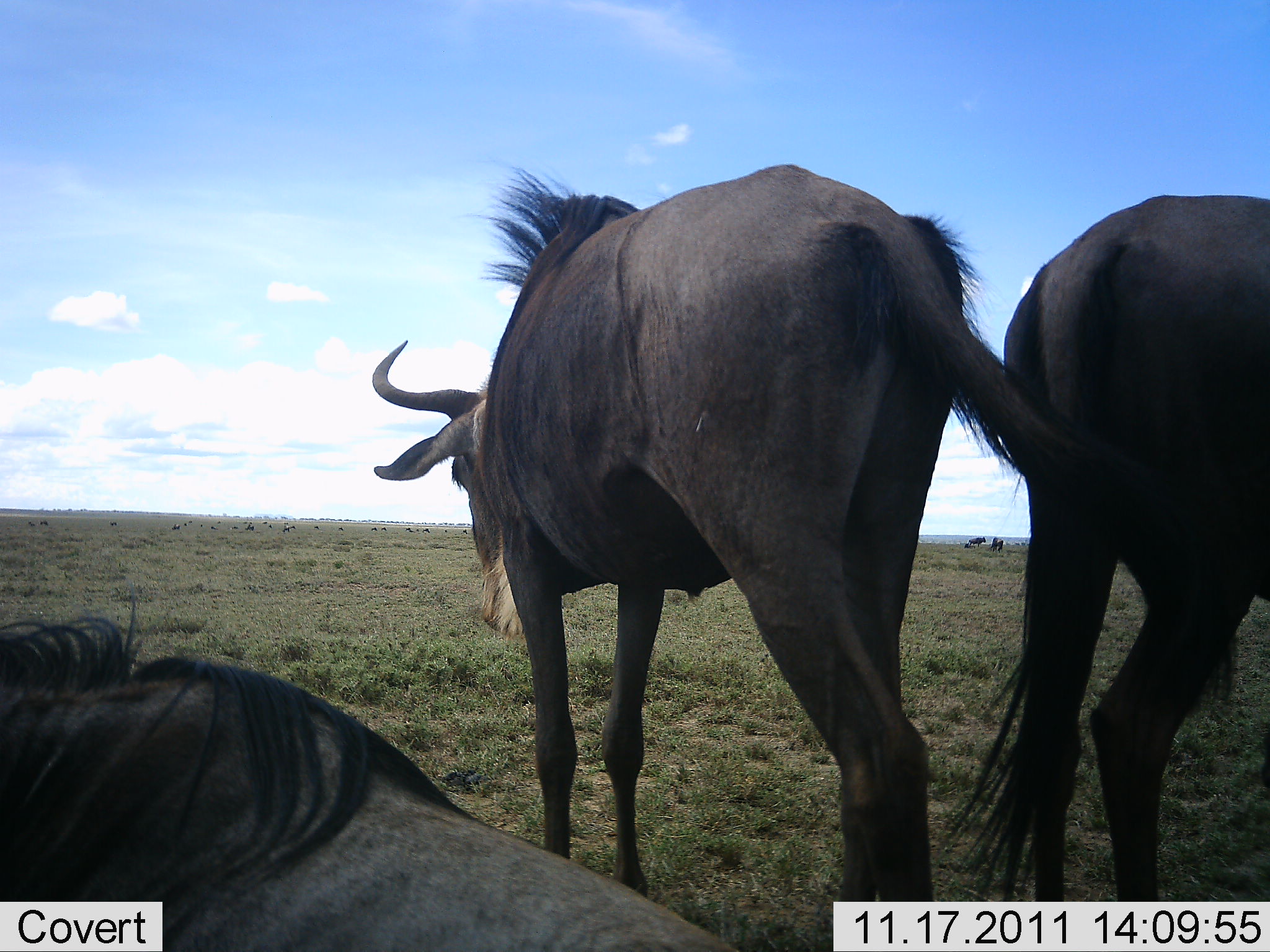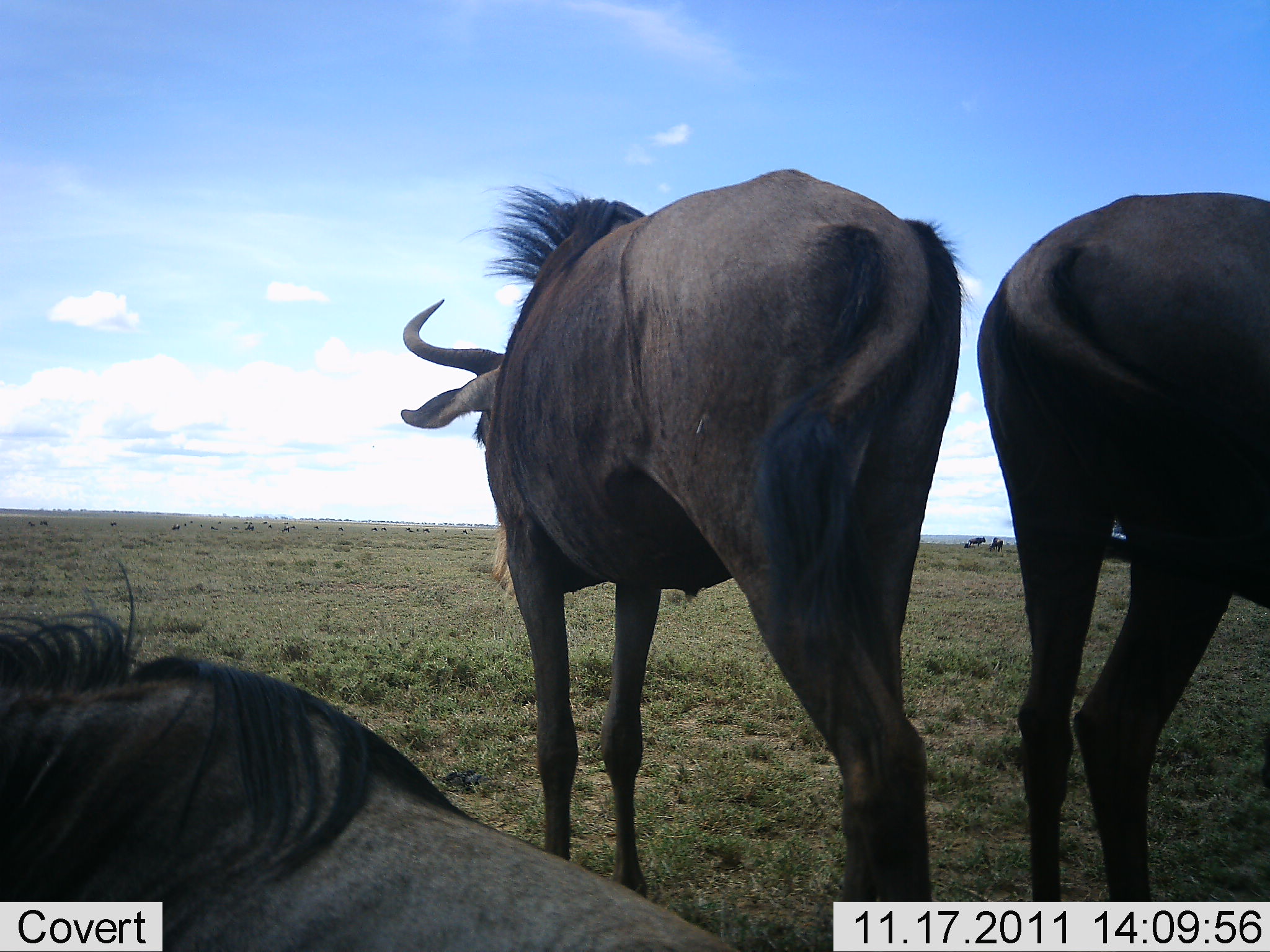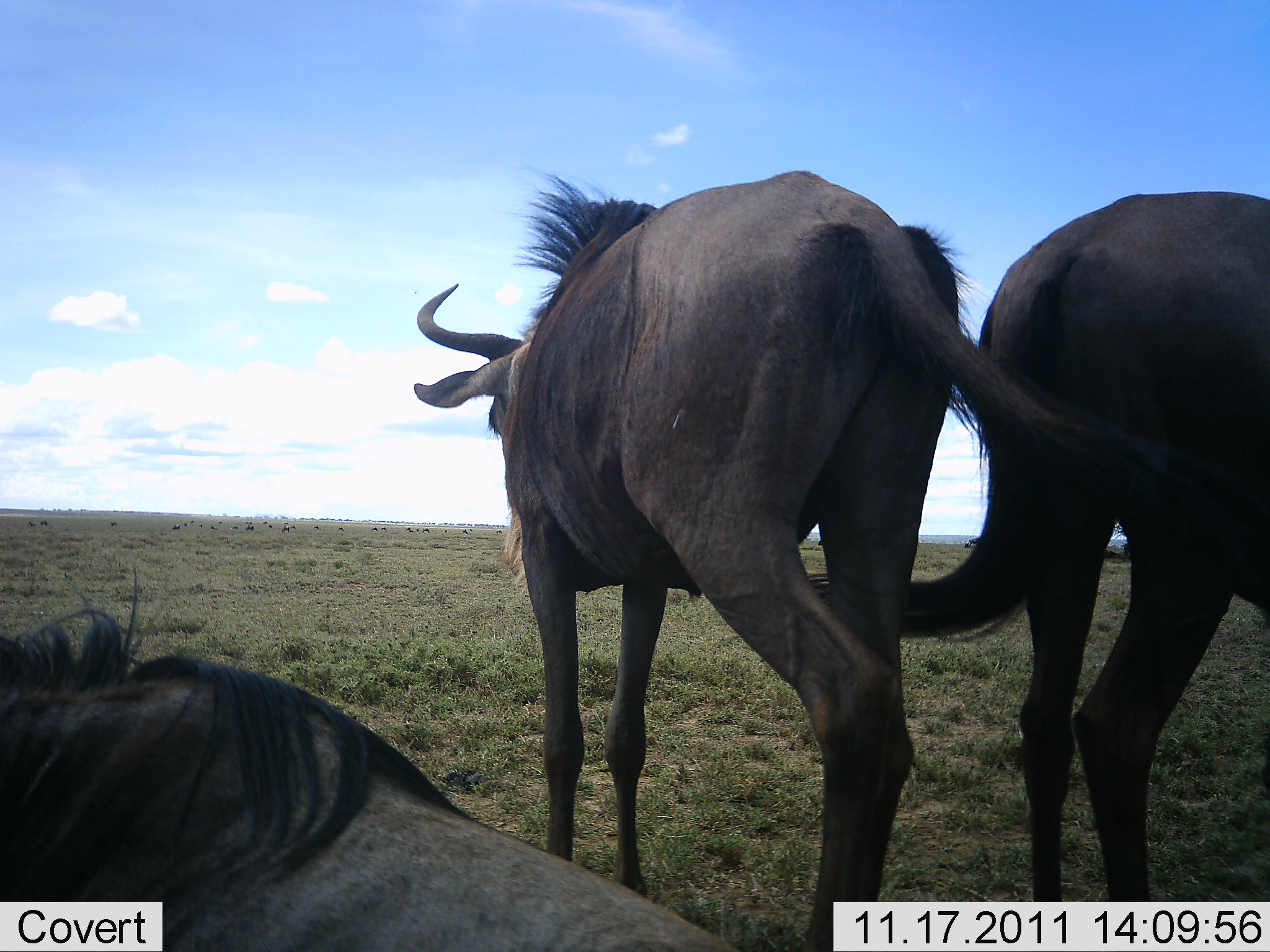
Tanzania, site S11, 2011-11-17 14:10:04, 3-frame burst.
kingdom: Animalia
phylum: Chordata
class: Mammalia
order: Artiodactyla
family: Bovidae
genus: Connochaetes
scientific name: Connochaetes taurinus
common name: blue wildebeest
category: wildebeest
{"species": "wildebeest (blue wildebeest) (Connochaetes taurinus)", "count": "3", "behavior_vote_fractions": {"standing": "77%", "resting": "77%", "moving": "15%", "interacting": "0%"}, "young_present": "0%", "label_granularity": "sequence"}